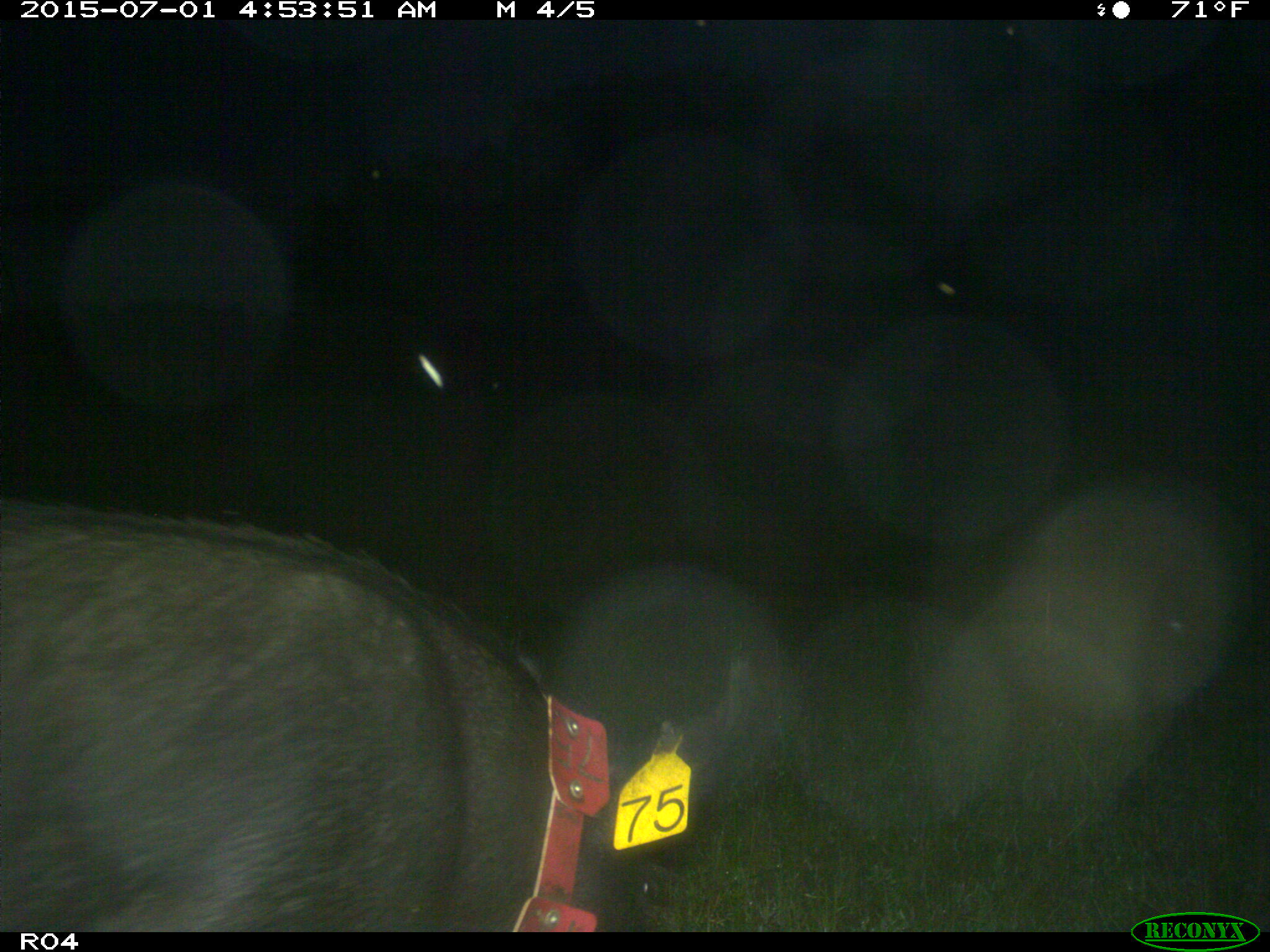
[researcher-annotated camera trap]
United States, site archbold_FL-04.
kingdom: Animalia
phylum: Chordata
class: Mammalia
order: Artiodactyla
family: Suidae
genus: Sus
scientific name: Sus scrofa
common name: wild boar